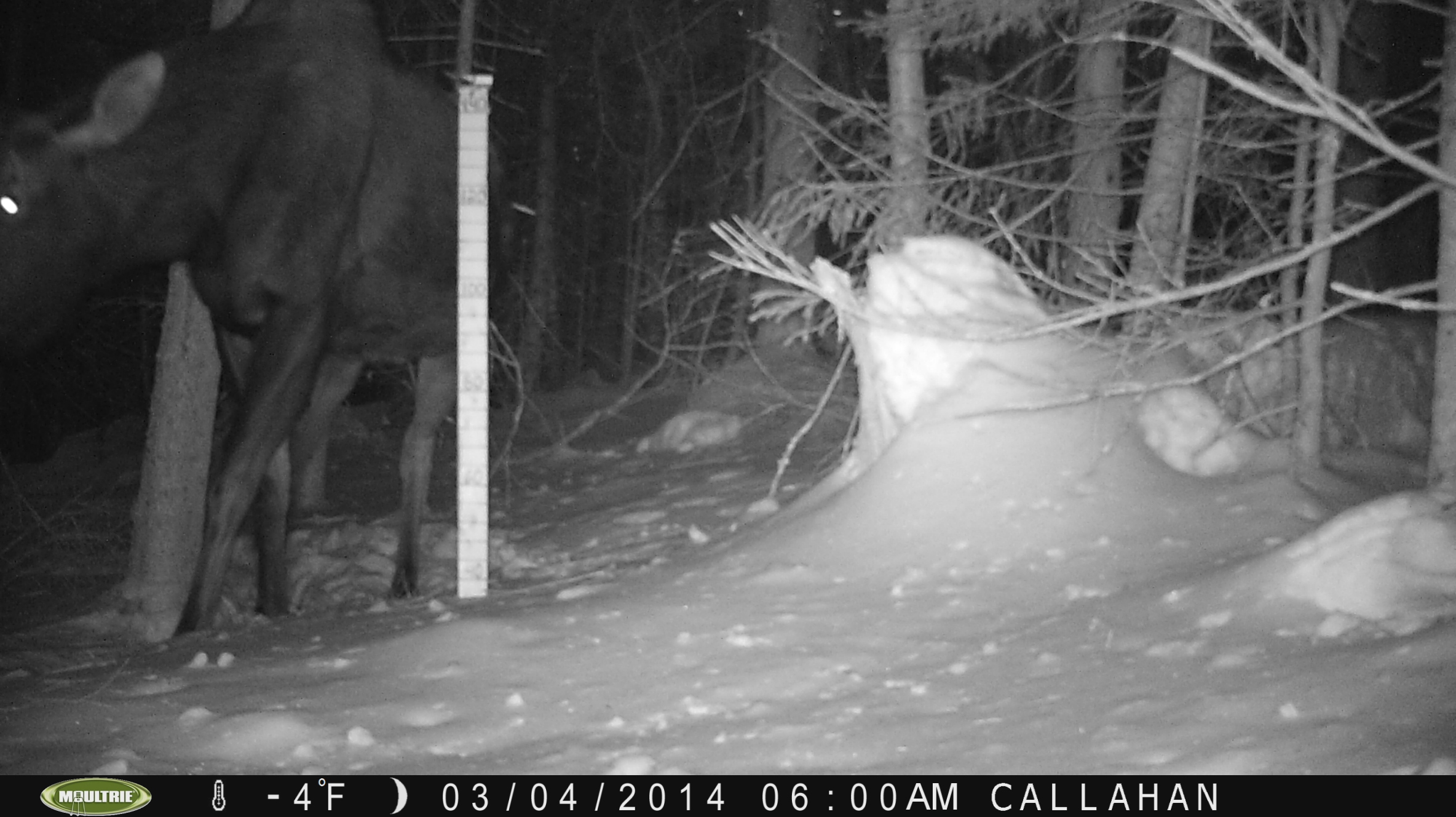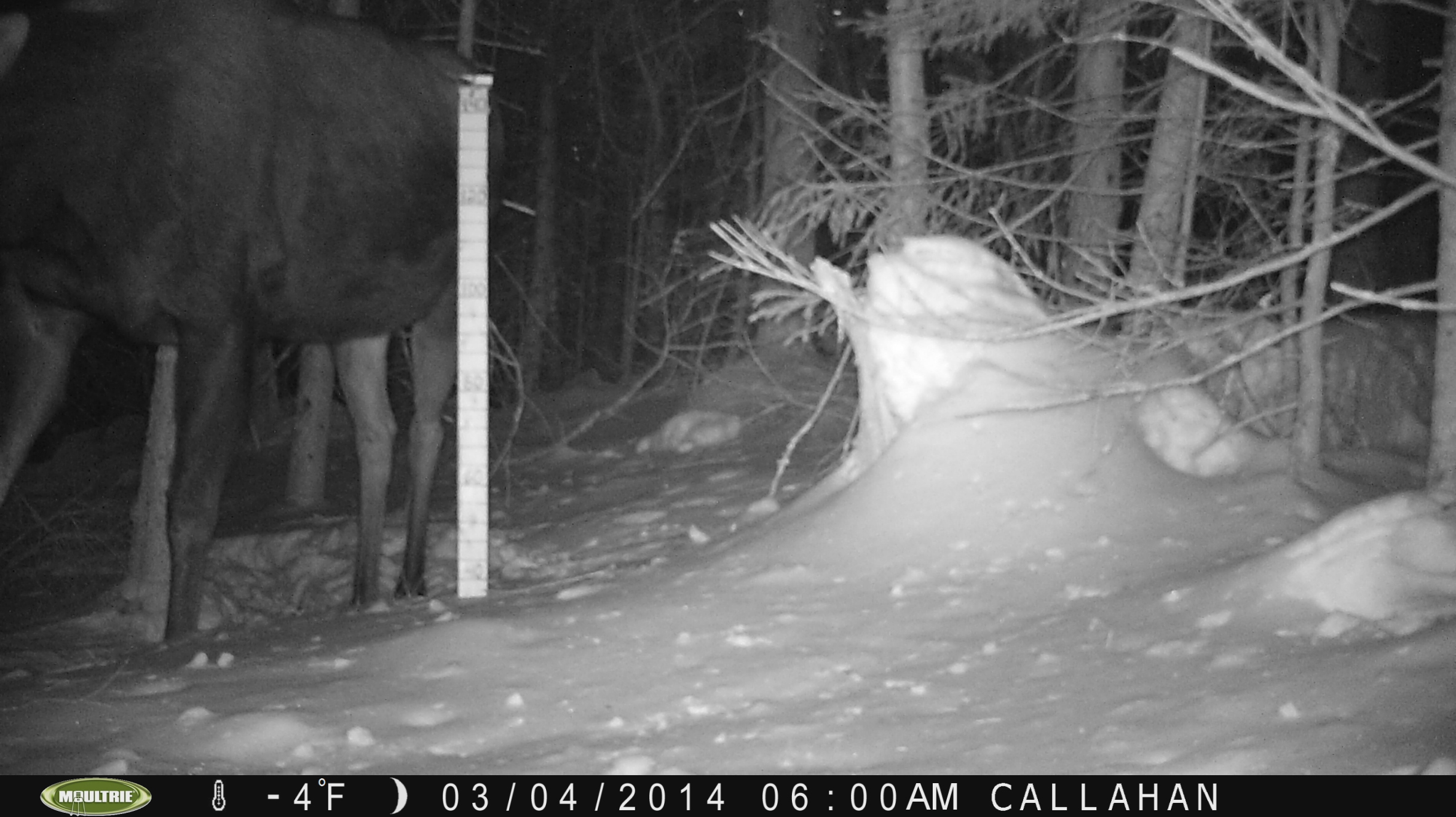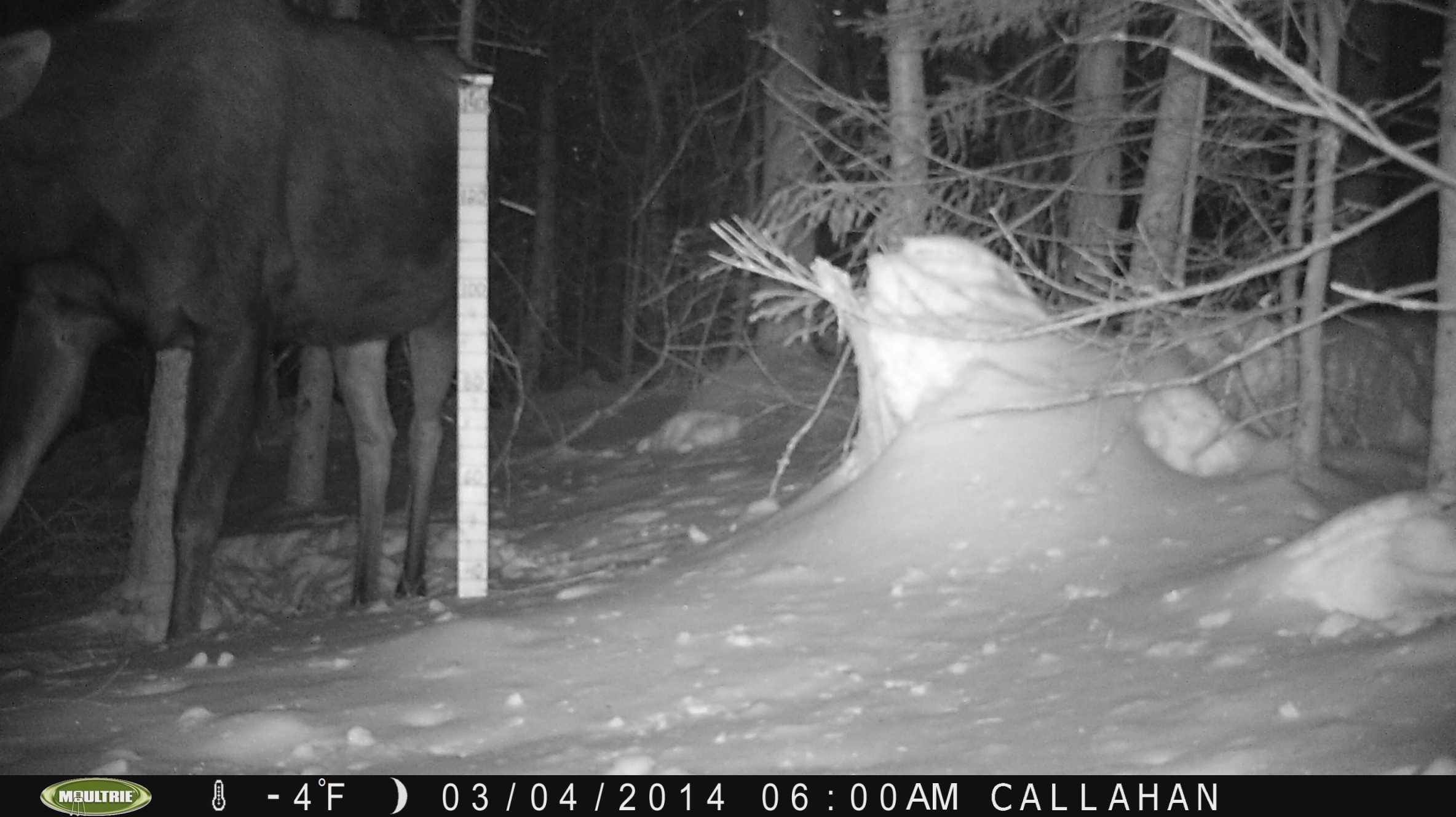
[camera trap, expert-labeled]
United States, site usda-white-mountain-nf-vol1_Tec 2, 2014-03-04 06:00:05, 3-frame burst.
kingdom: Animalia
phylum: Chordata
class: Mammalia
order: Artiodactyla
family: Cervidae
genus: Alces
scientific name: Alces alces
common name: moose